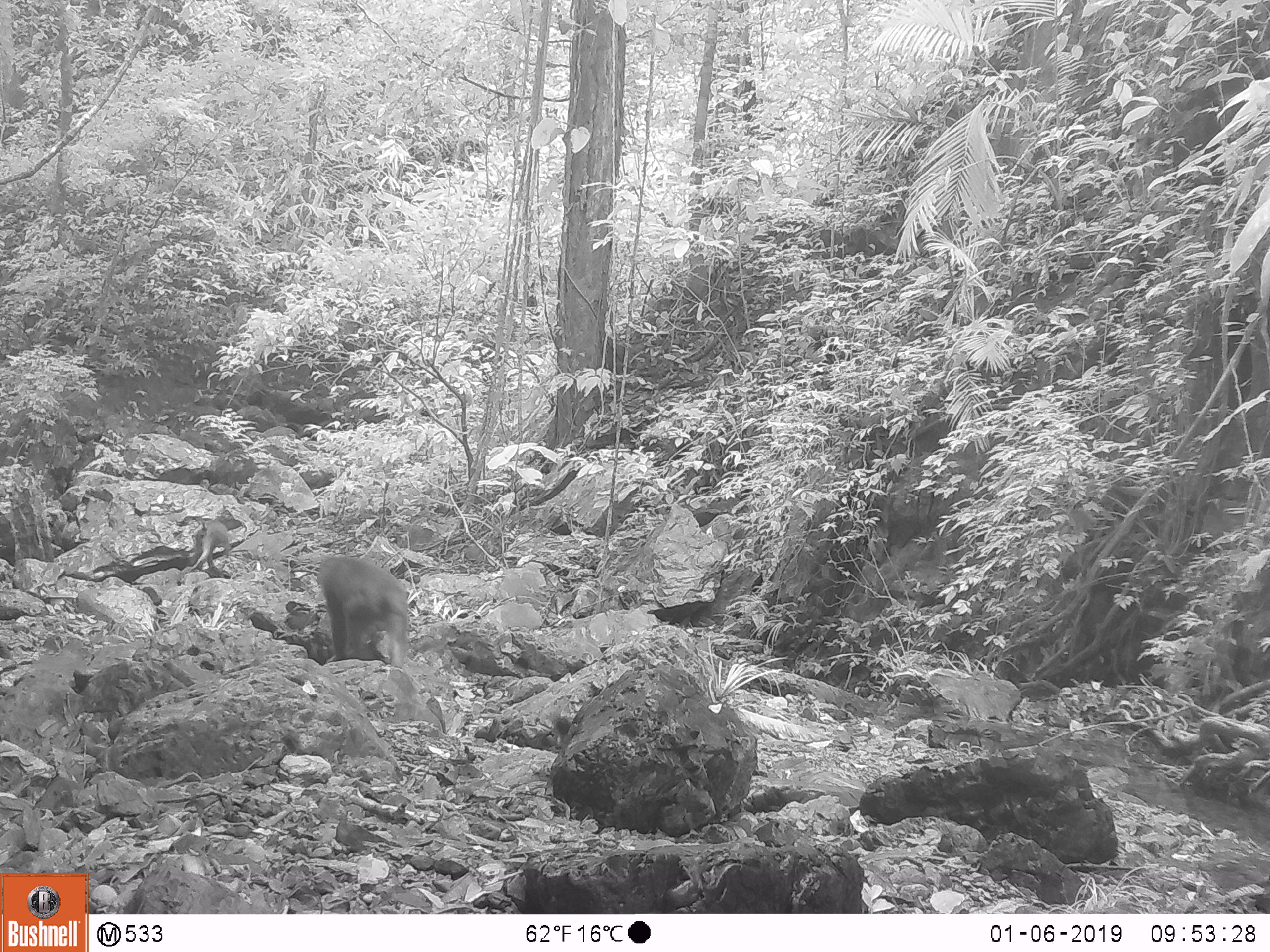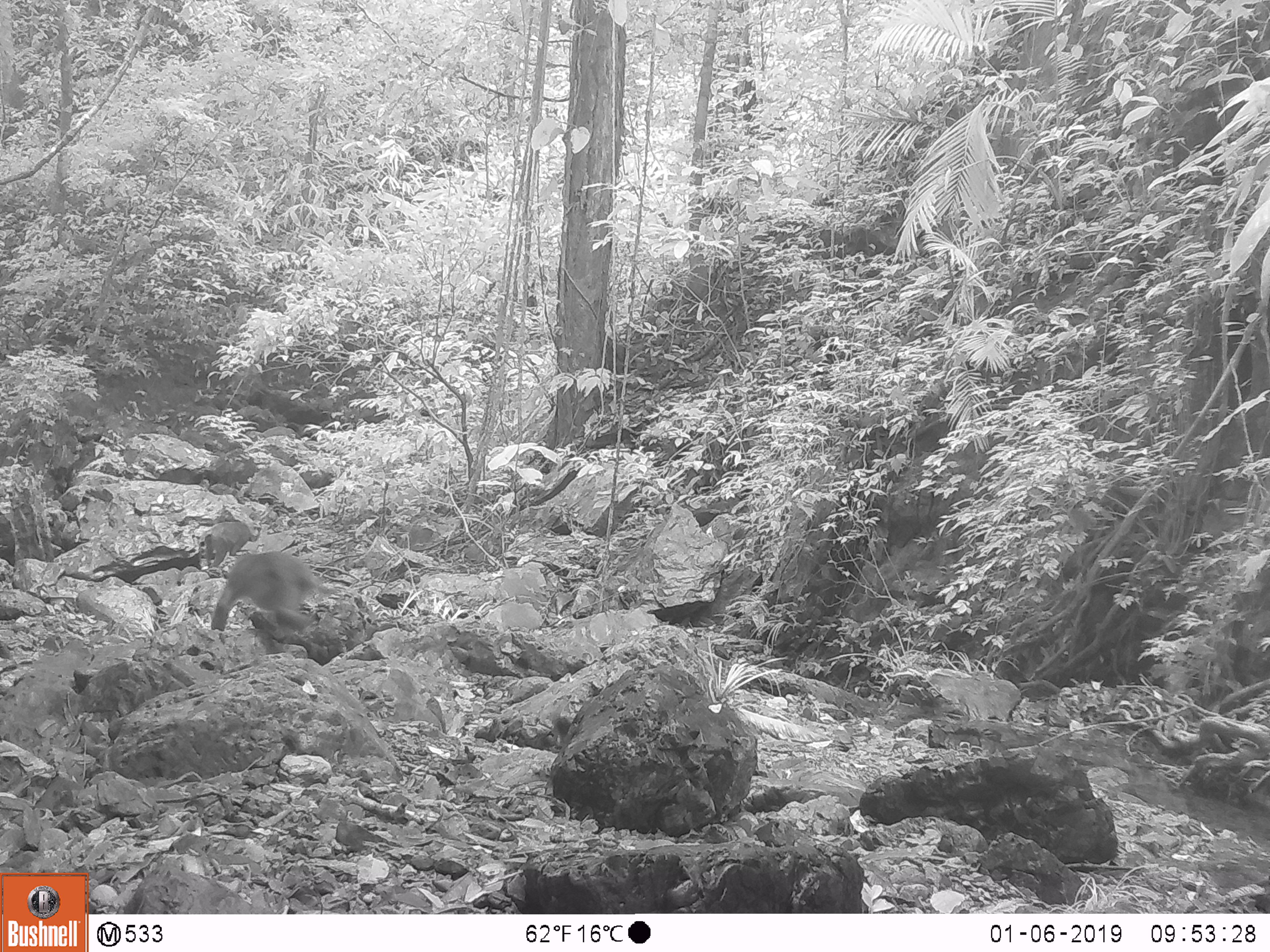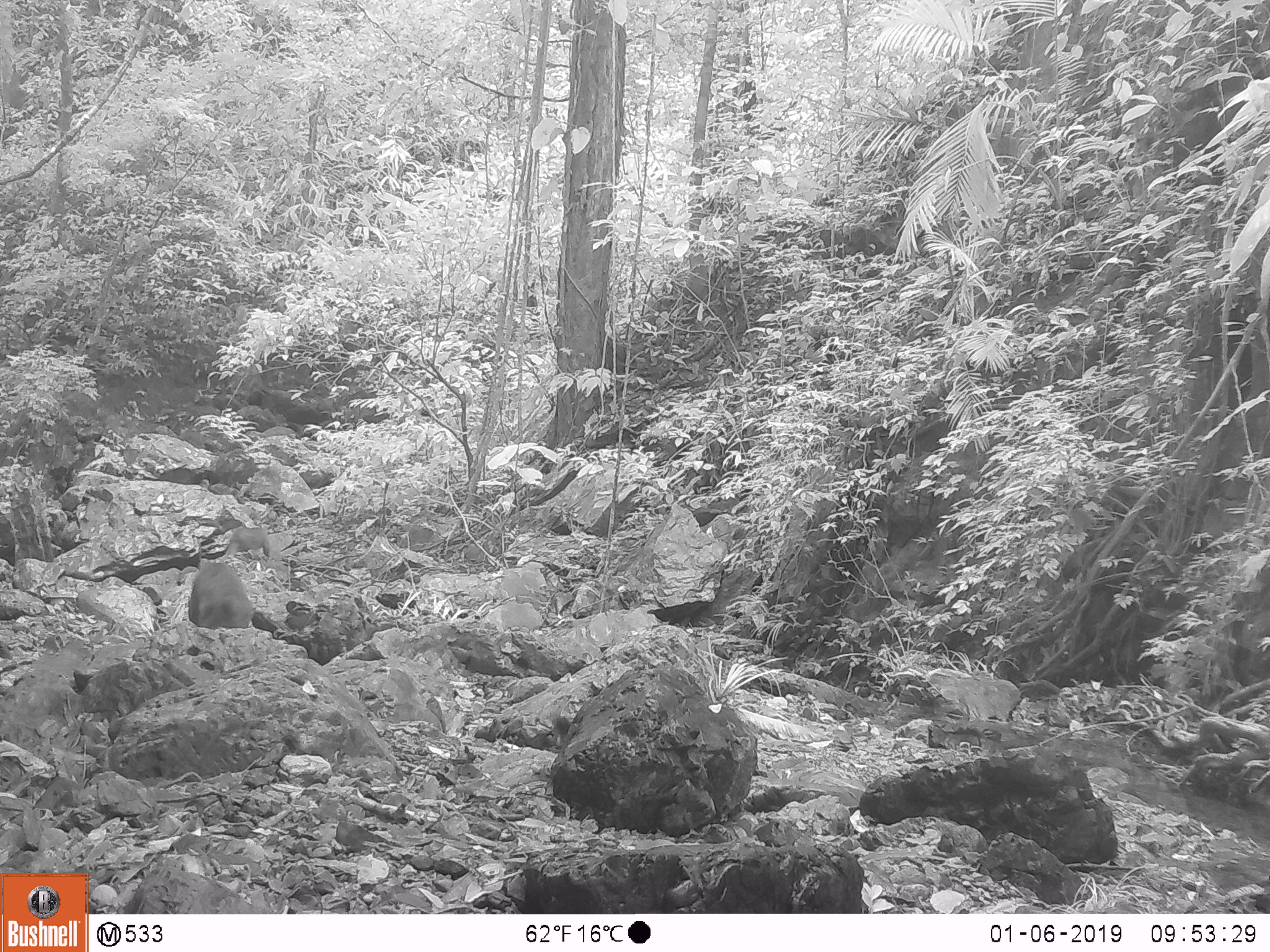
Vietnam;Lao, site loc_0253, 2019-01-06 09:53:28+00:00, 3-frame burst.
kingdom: Animalia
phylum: Chordata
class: Mammalia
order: Primates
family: Cercopithecidae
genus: Macaca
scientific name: Macaca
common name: macaques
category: assam or rhesus macaque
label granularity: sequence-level